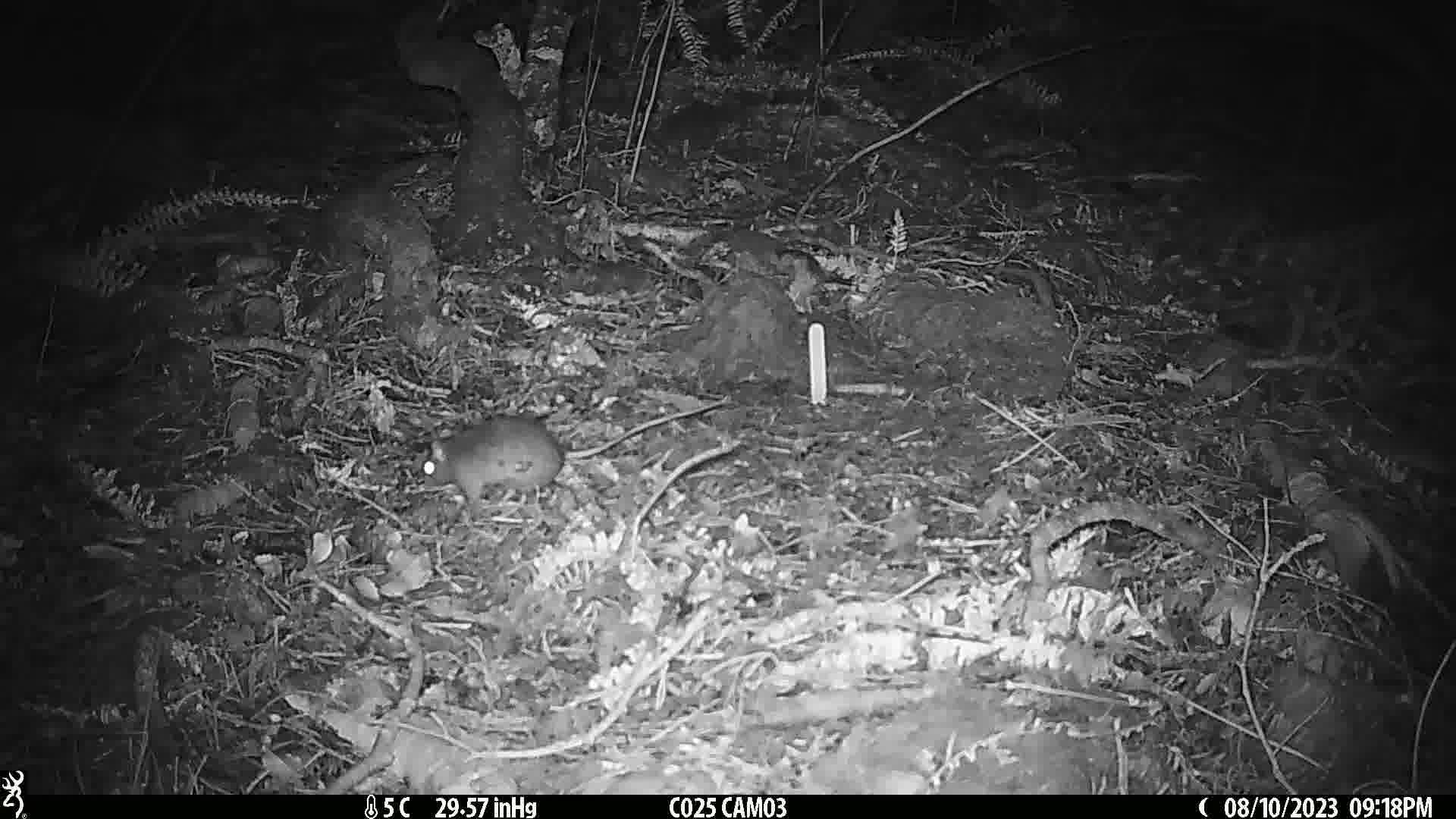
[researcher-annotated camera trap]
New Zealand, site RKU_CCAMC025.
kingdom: Animalia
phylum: Chordata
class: Mammalia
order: Rodentia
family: Muridae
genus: Rattus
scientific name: Rattus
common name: rat